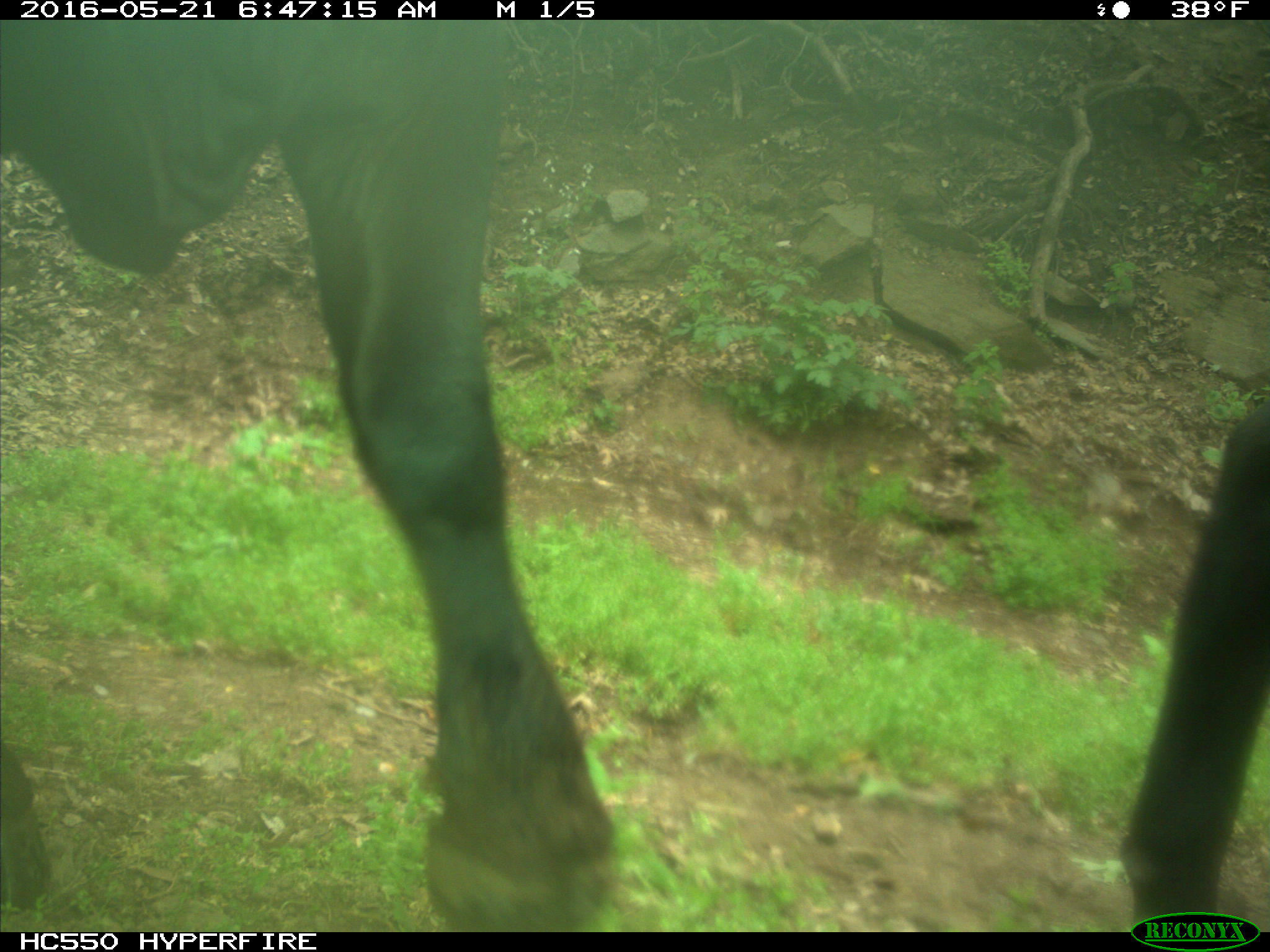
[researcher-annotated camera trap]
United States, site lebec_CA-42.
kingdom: Animalia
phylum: Chordata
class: Mammalia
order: Artiodactyla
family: Bovidae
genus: Bos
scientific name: Bos taurus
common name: domestic cow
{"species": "Bos taurus (domestic cow)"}